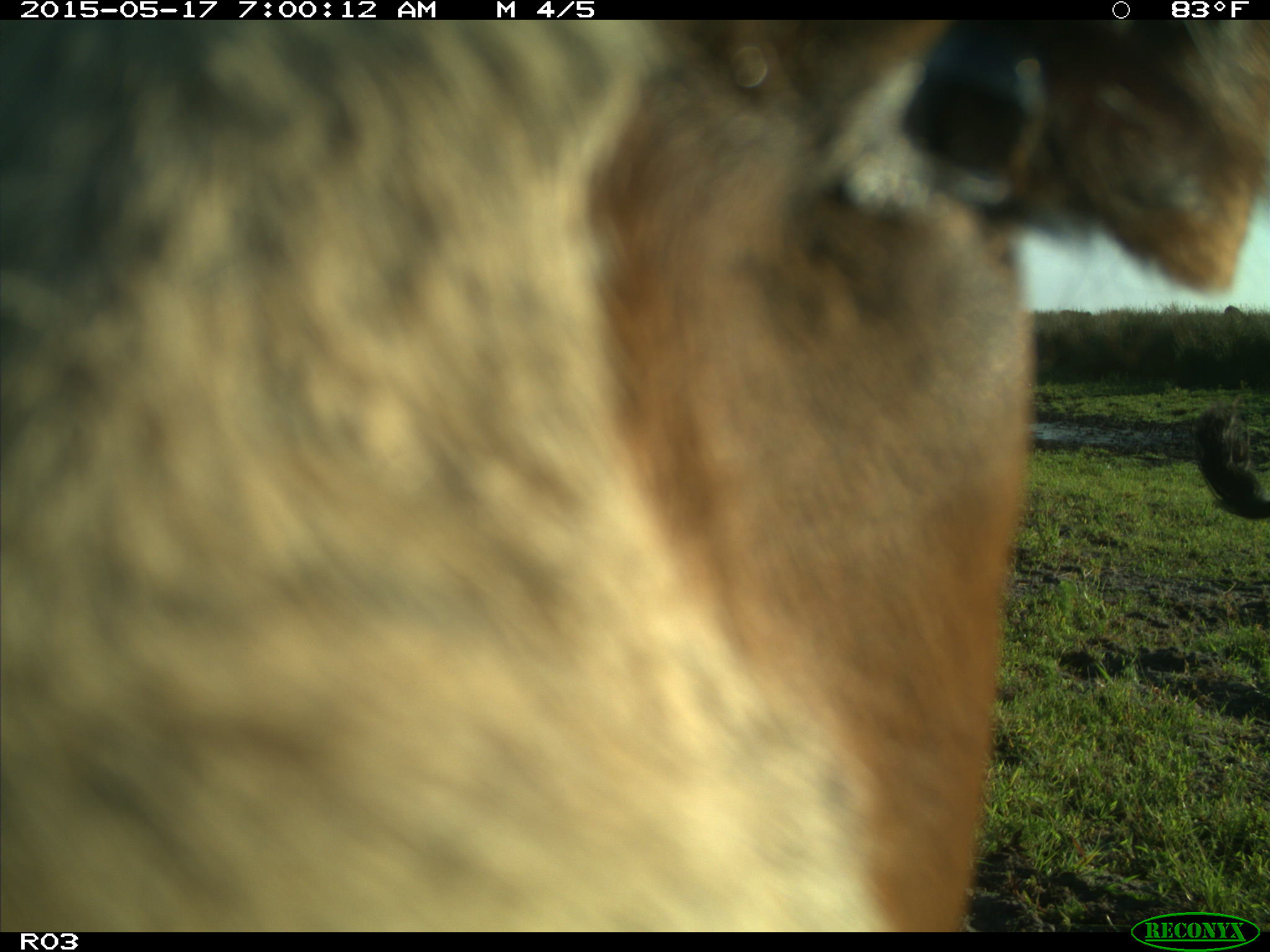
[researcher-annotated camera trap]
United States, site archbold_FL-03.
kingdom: Animalia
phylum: Chordata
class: Mammalia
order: Artiodactyla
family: Bovidae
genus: Bos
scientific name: Bos taurus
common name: domestic cow